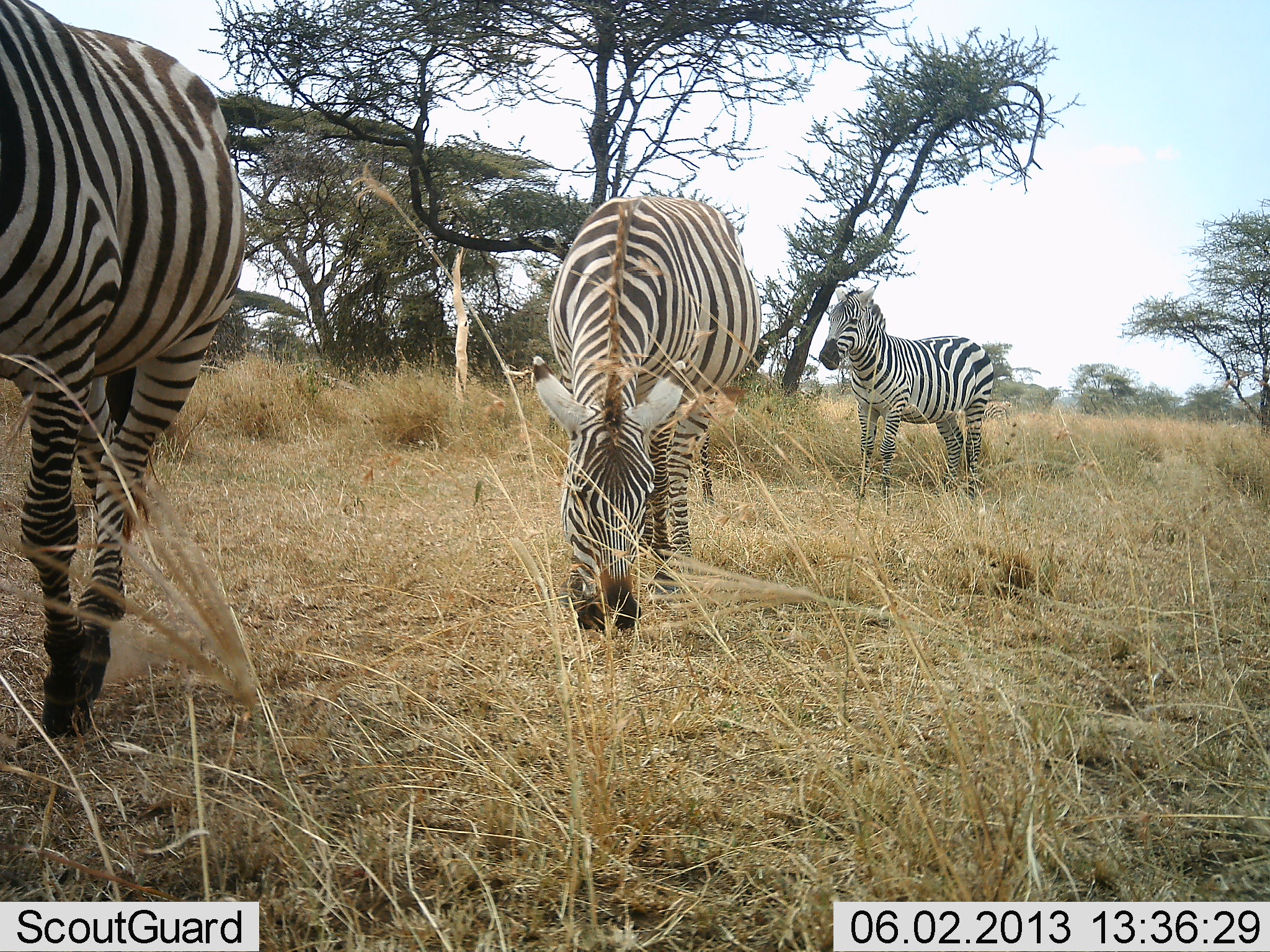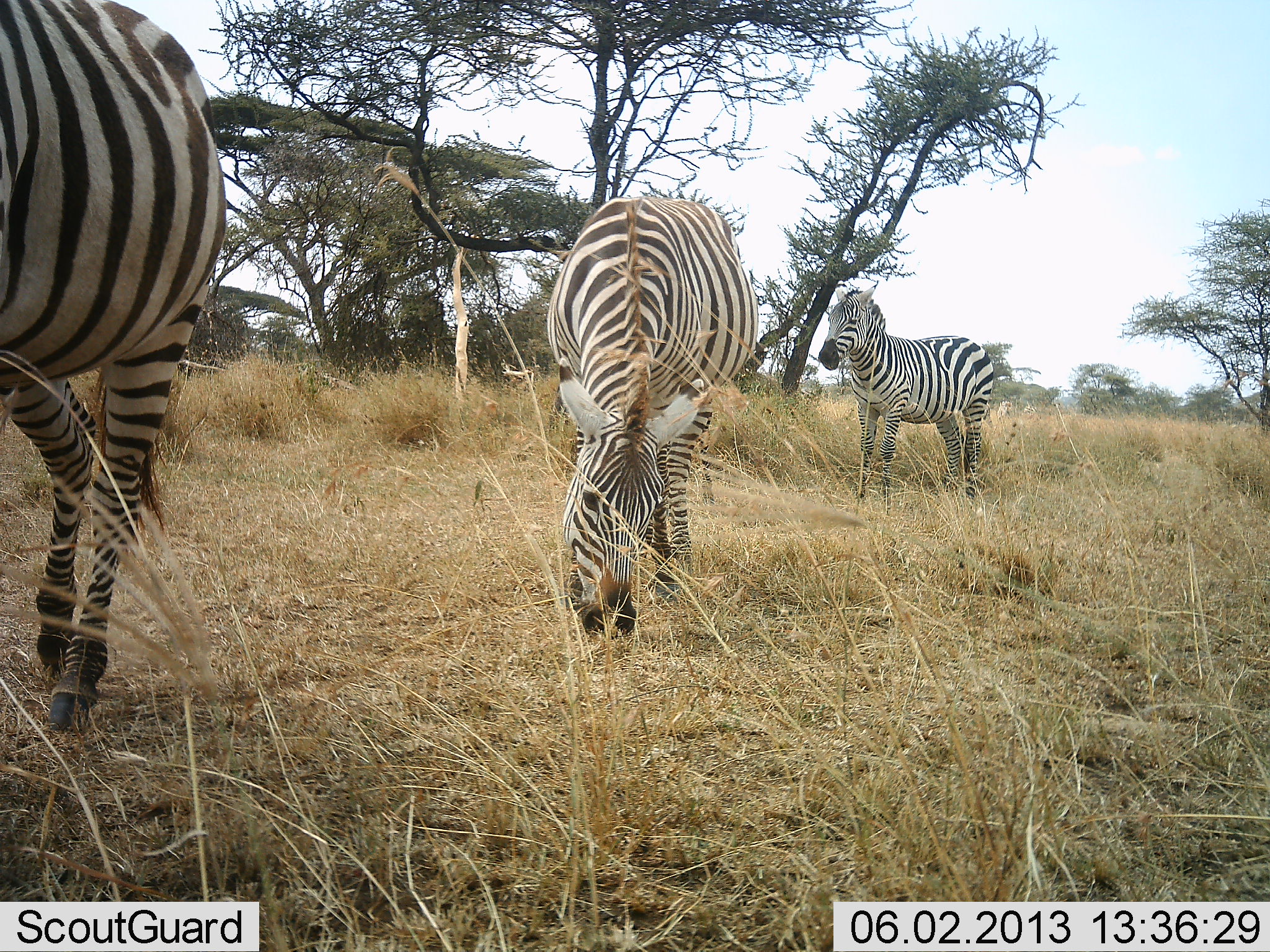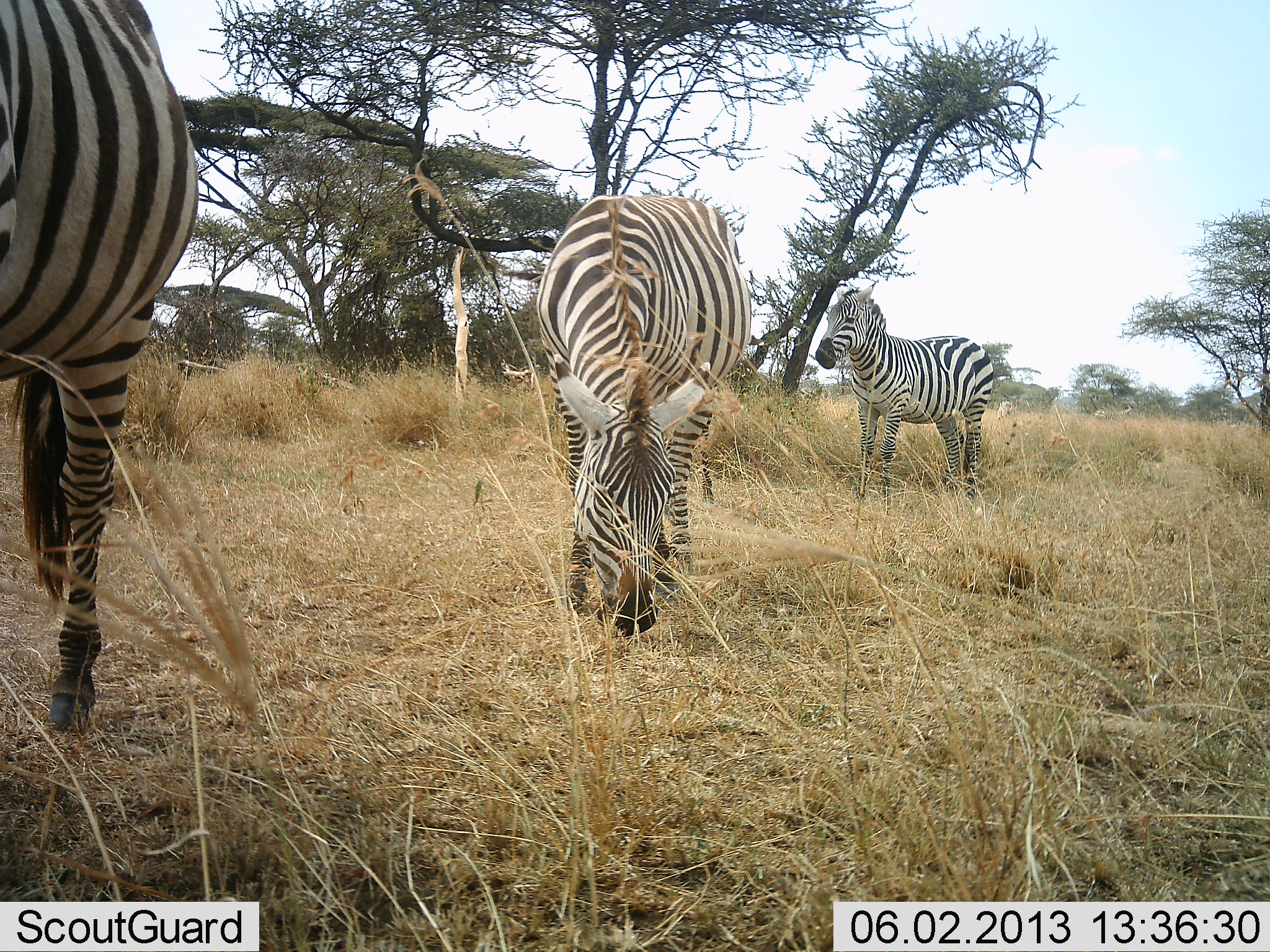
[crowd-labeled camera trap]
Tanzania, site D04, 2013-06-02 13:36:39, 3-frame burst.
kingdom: Animalia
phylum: Chordata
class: Mammalia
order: Perissodactyla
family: Equidae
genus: Equus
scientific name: Equus quagga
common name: plains zebra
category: zebra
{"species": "zebra (plains zebra) (Equus quagga)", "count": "3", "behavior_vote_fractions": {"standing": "69%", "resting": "0%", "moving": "45%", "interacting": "0%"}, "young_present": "0%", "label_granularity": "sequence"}